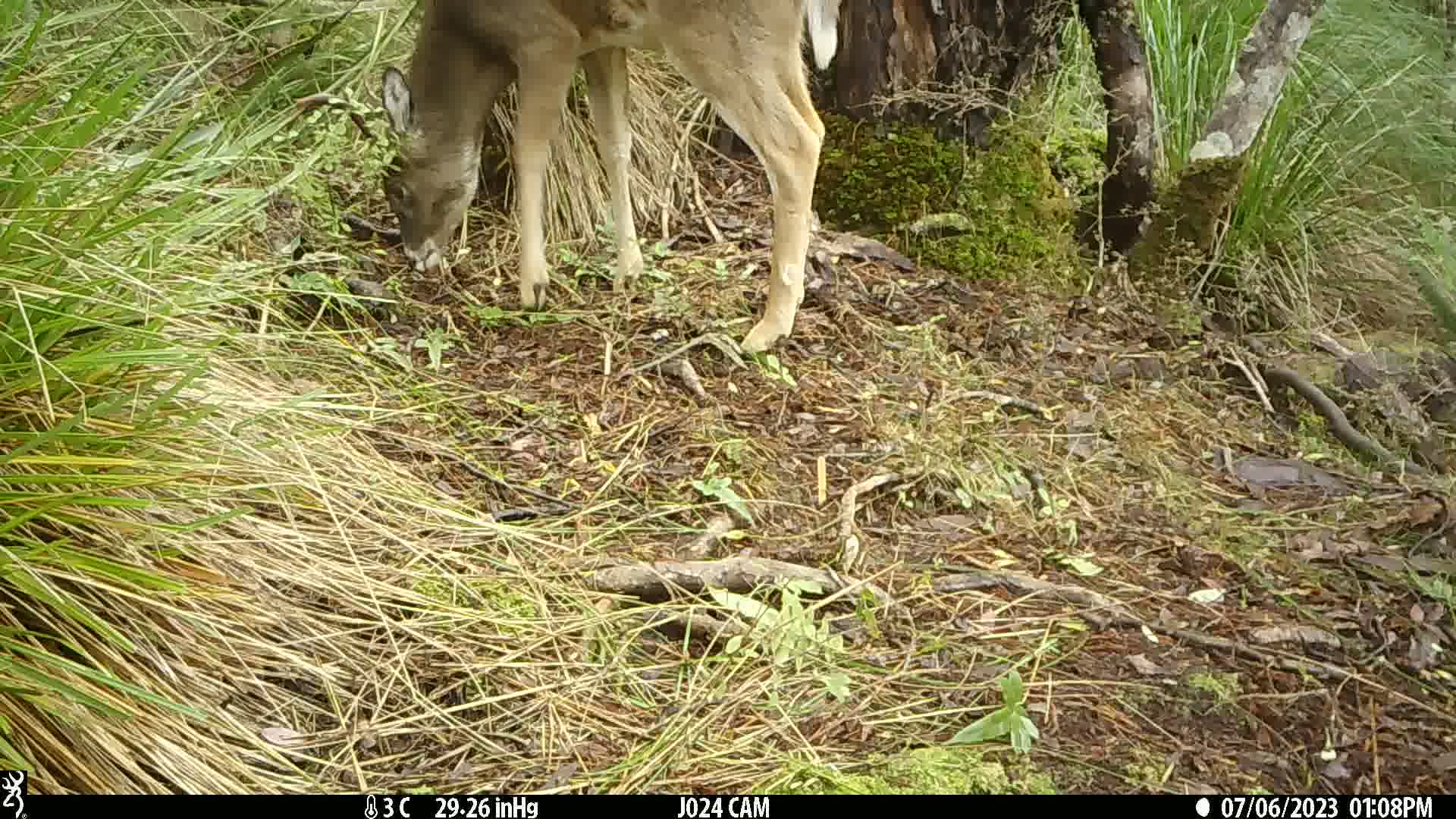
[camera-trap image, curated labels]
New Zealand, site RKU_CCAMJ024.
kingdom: Animalia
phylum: Chordata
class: Mammalia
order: Artiodactyla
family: Cervidae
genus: Odocoileus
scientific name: Odocoileus virginianus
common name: white-tailed deer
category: white tailed deer